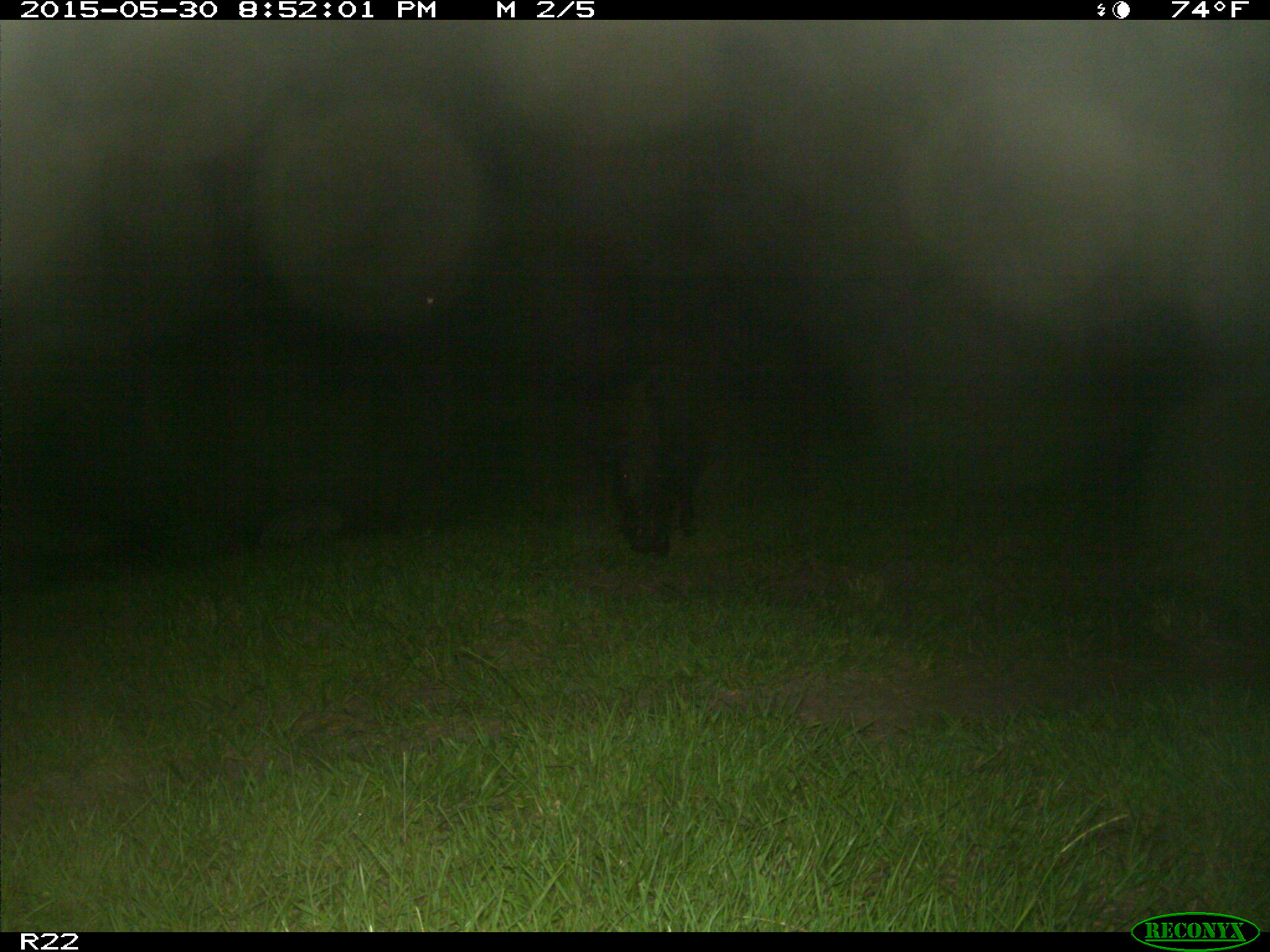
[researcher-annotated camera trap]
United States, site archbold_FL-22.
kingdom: Animalia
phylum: Chordata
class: Mammalia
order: Artiodactyla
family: Bovidae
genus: Bos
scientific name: Bos taurus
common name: domestic cow